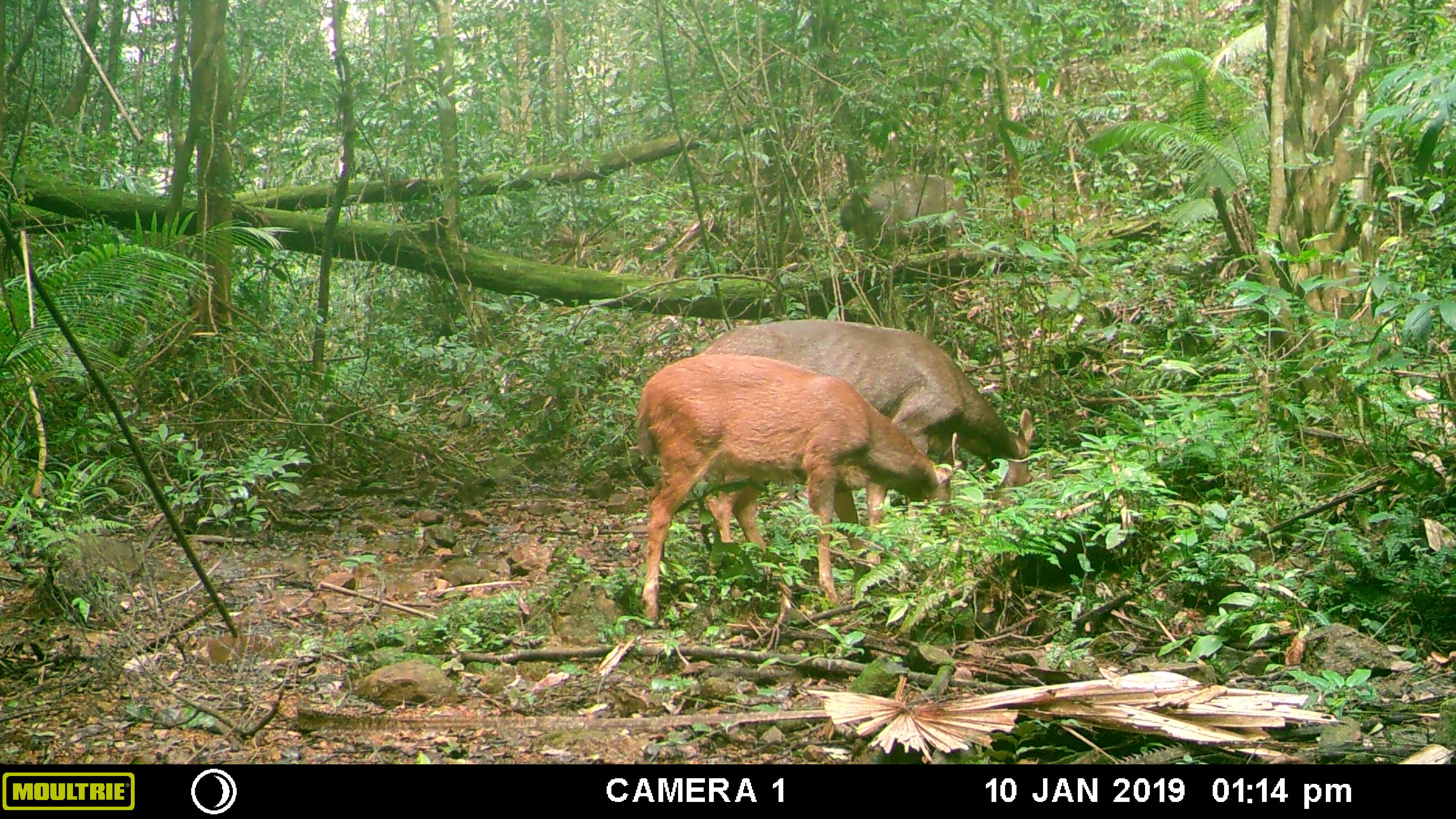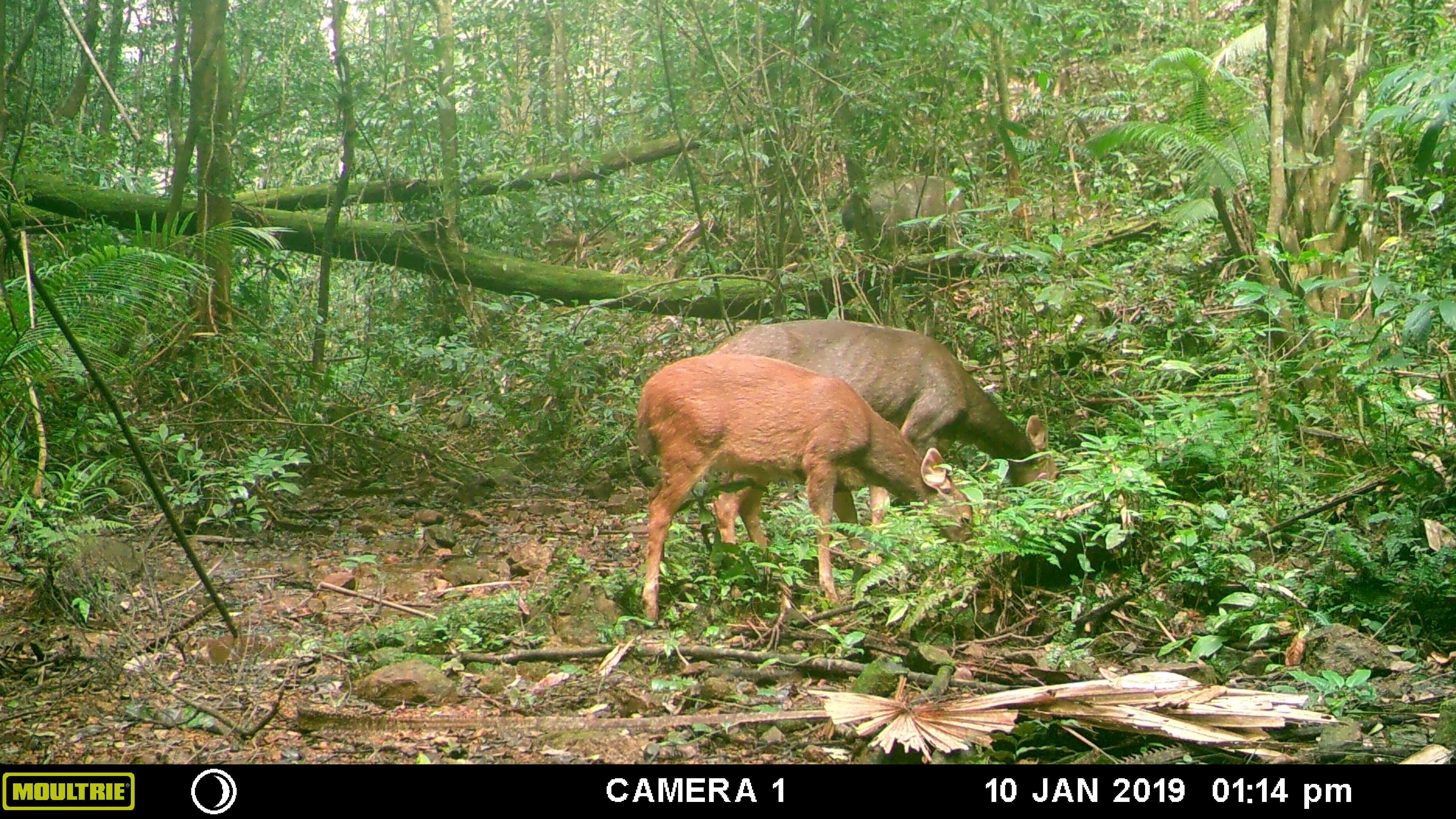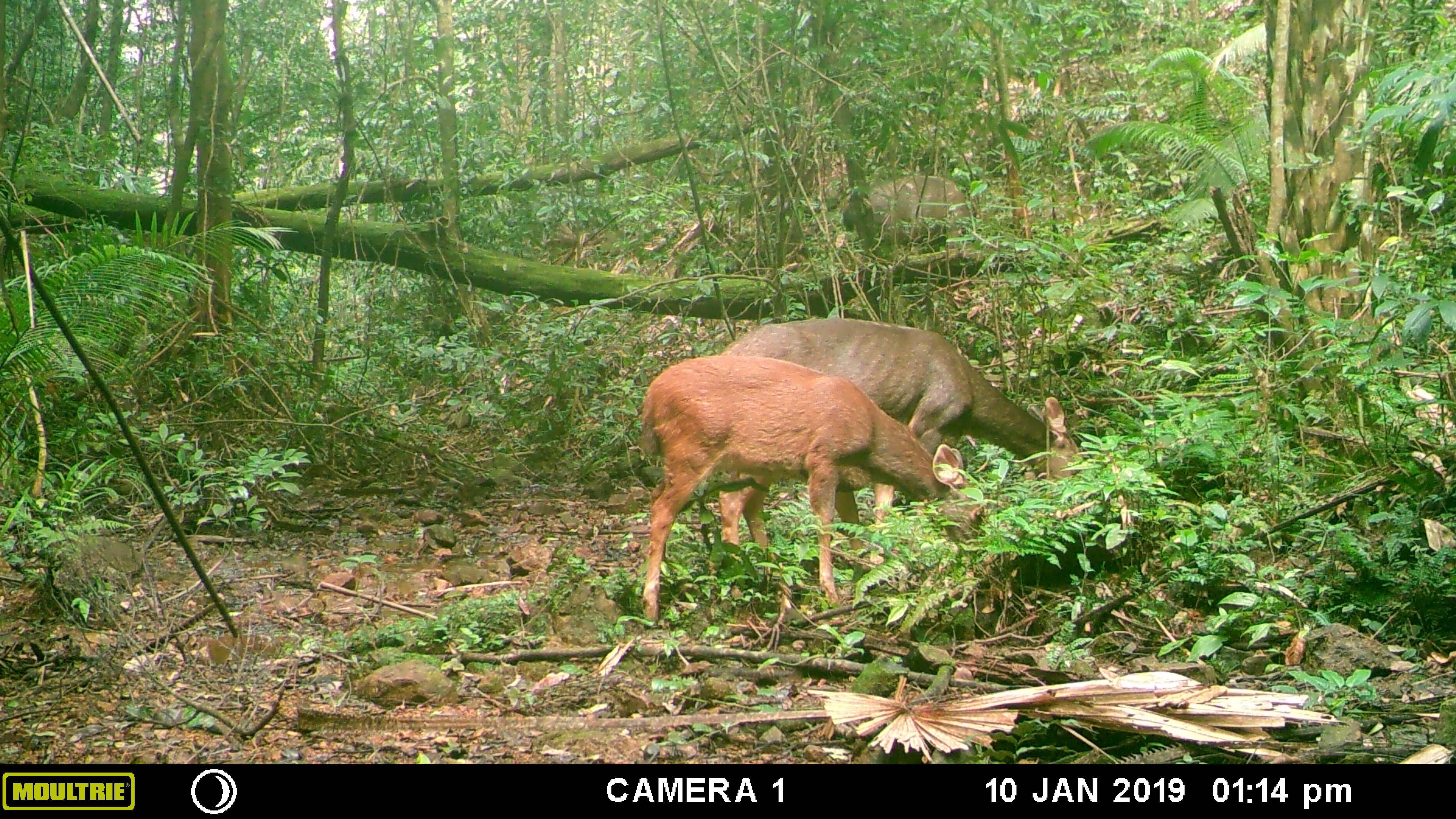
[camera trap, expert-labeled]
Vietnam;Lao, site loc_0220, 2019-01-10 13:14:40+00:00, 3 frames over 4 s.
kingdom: Animalia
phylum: Chordata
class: Mammalia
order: Artiodactyla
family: Cervidae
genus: Rusa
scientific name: Rusa unicolor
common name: sambar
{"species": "sambar (Rusa unicolor)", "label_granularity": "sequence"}